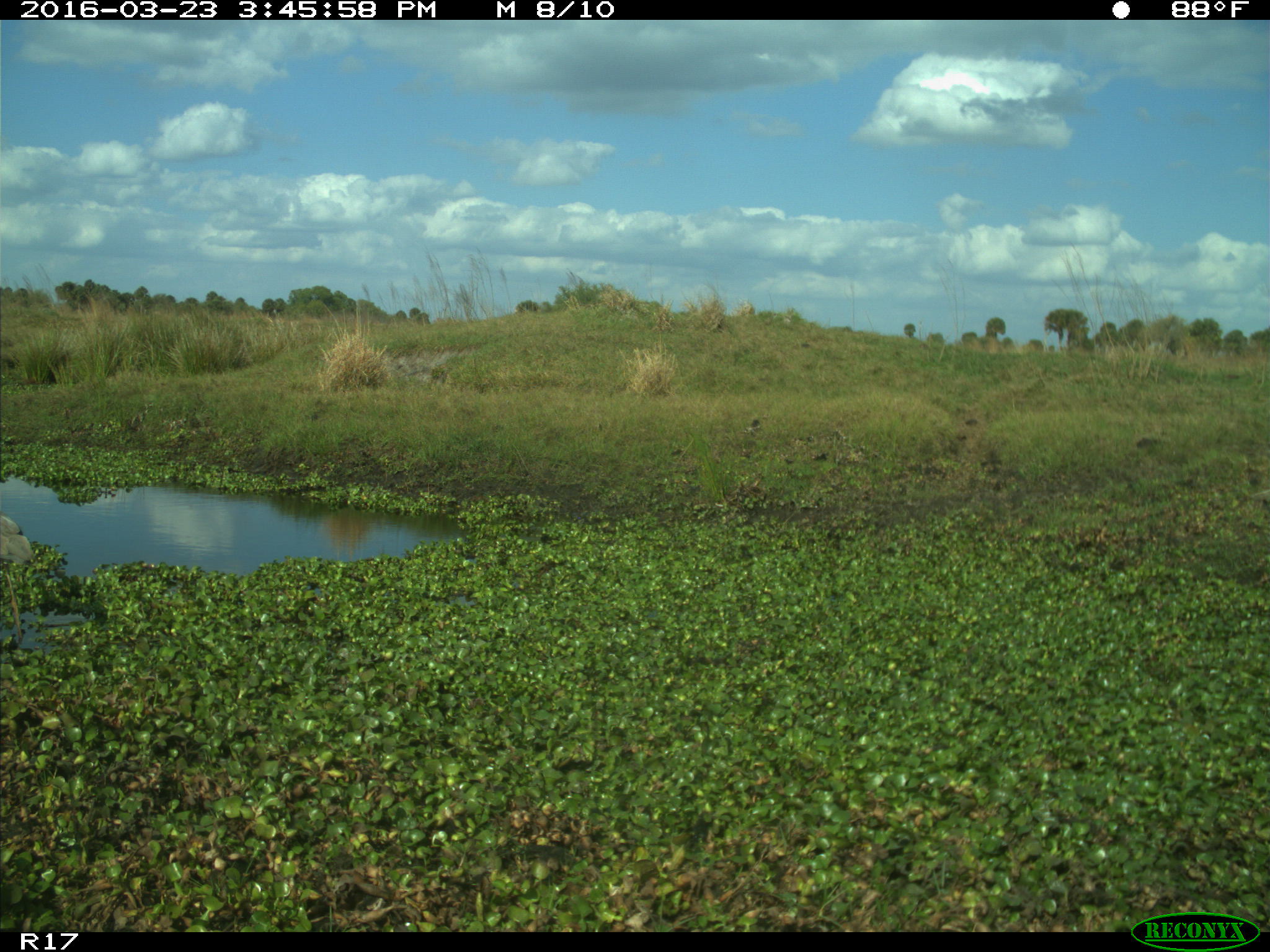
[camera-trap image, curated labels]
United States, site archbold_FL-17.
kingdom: Animalia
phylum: Chordata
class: Mammalia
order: Artiodactyla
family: Cervidae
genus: Odocoileus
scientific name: Odocoileus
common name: deer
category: unidentified deer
Unidentified deer (deer) (Odocoileus).